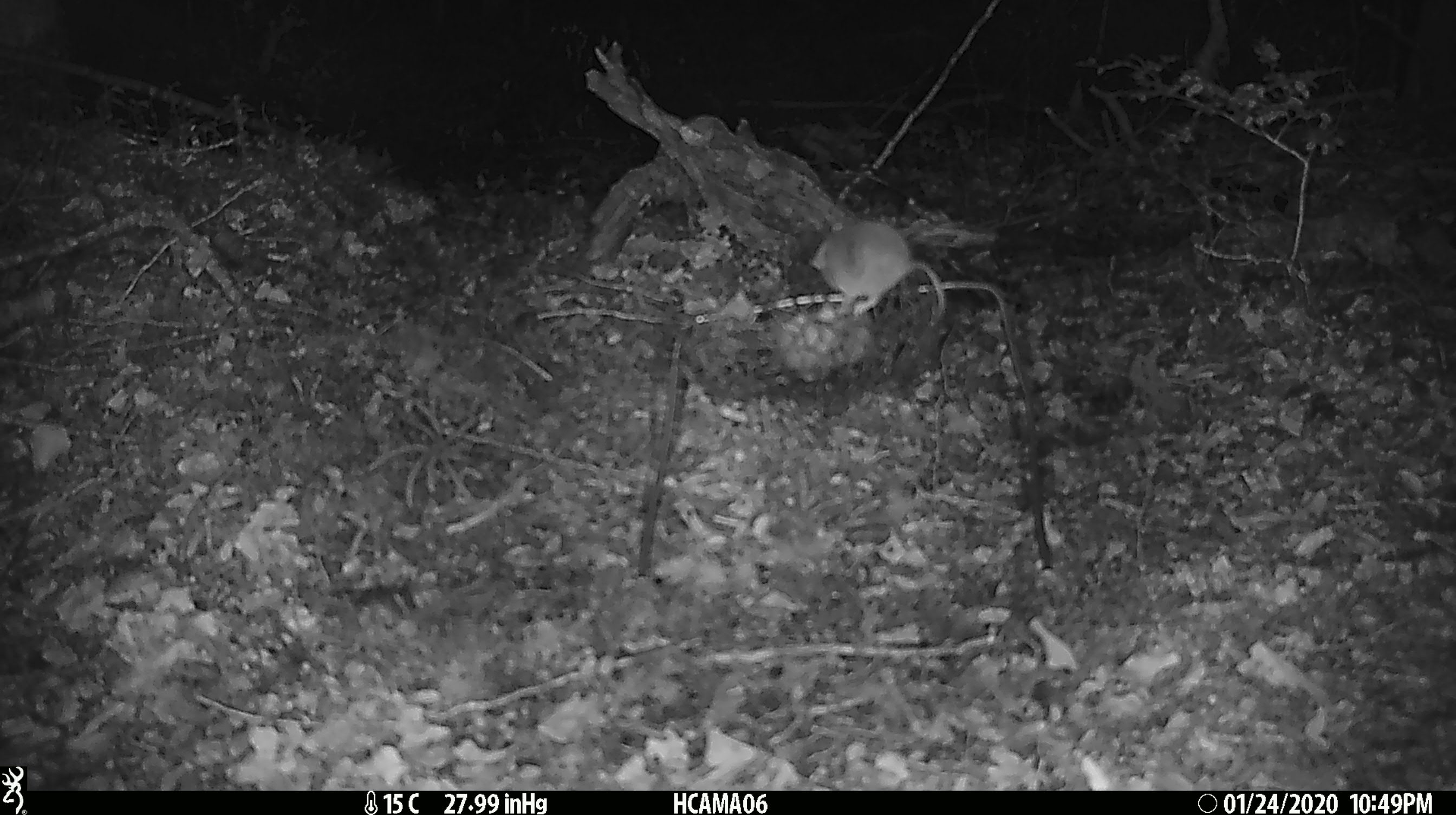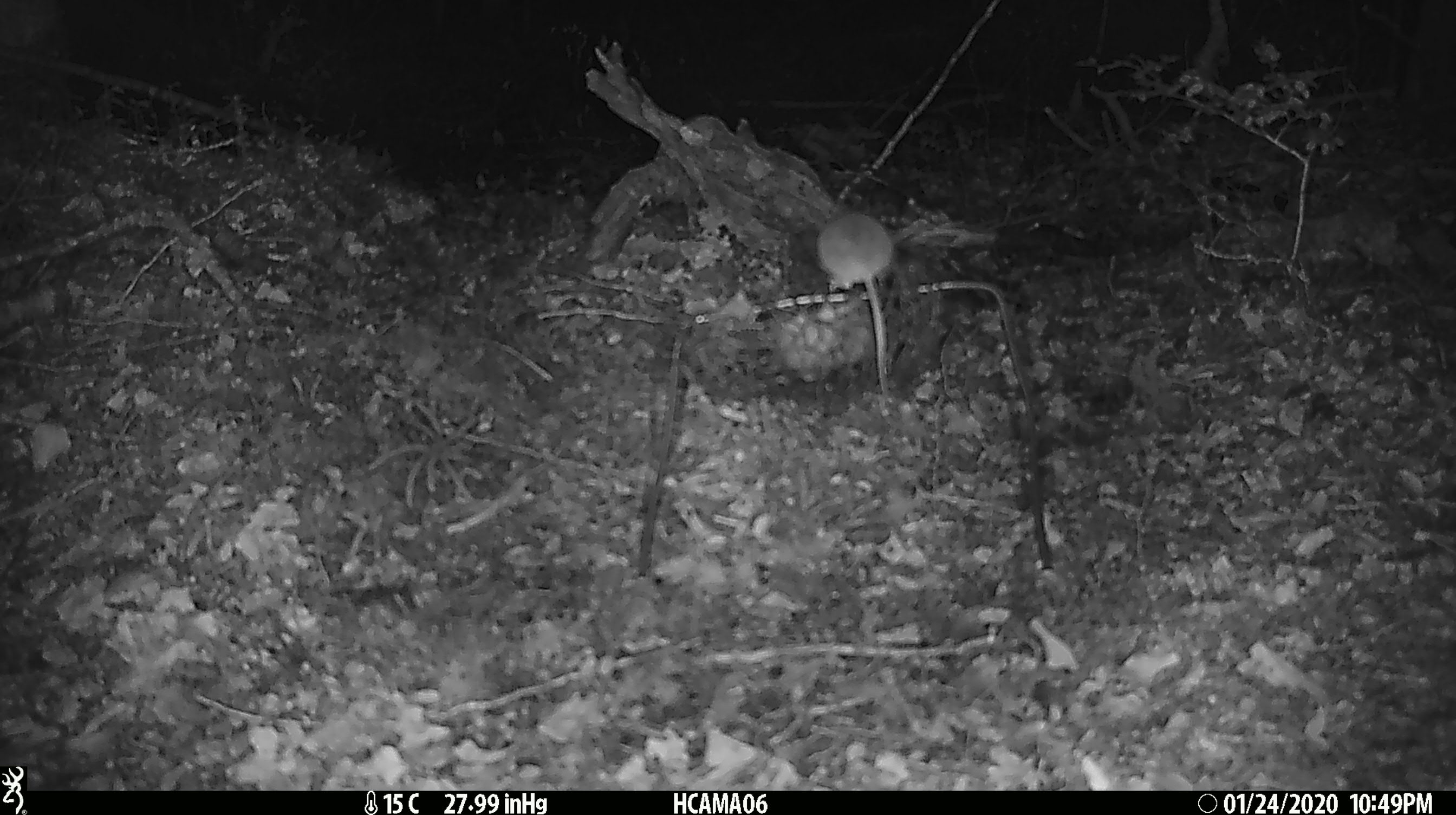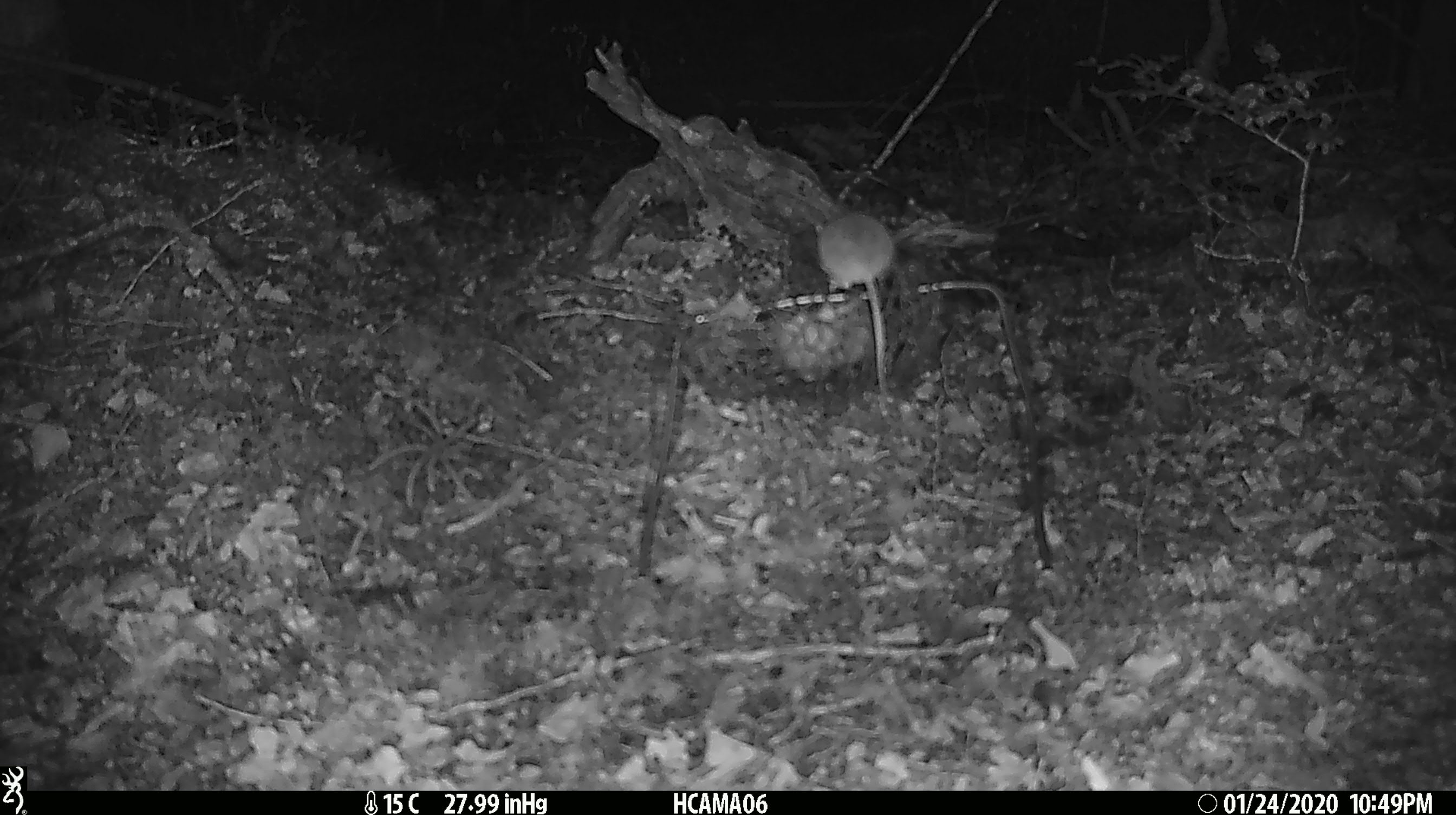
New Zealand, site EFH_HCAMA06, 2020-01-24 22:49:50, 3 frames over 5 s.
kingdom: Animalia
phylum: Chordata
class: Mammalia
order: Rodentia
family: Muridae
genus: Mus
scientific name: Mus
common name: mouse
Mouse (Mus).